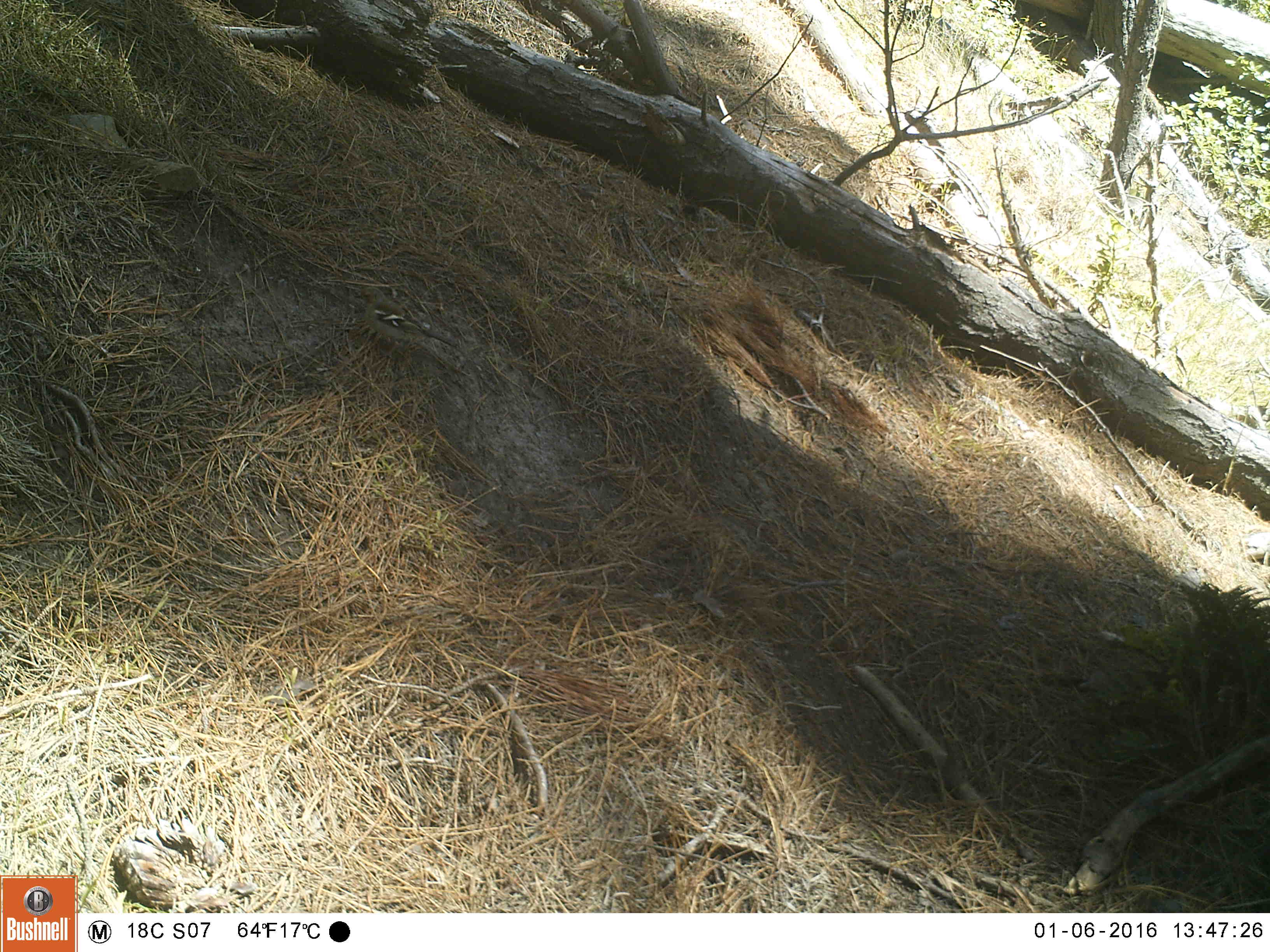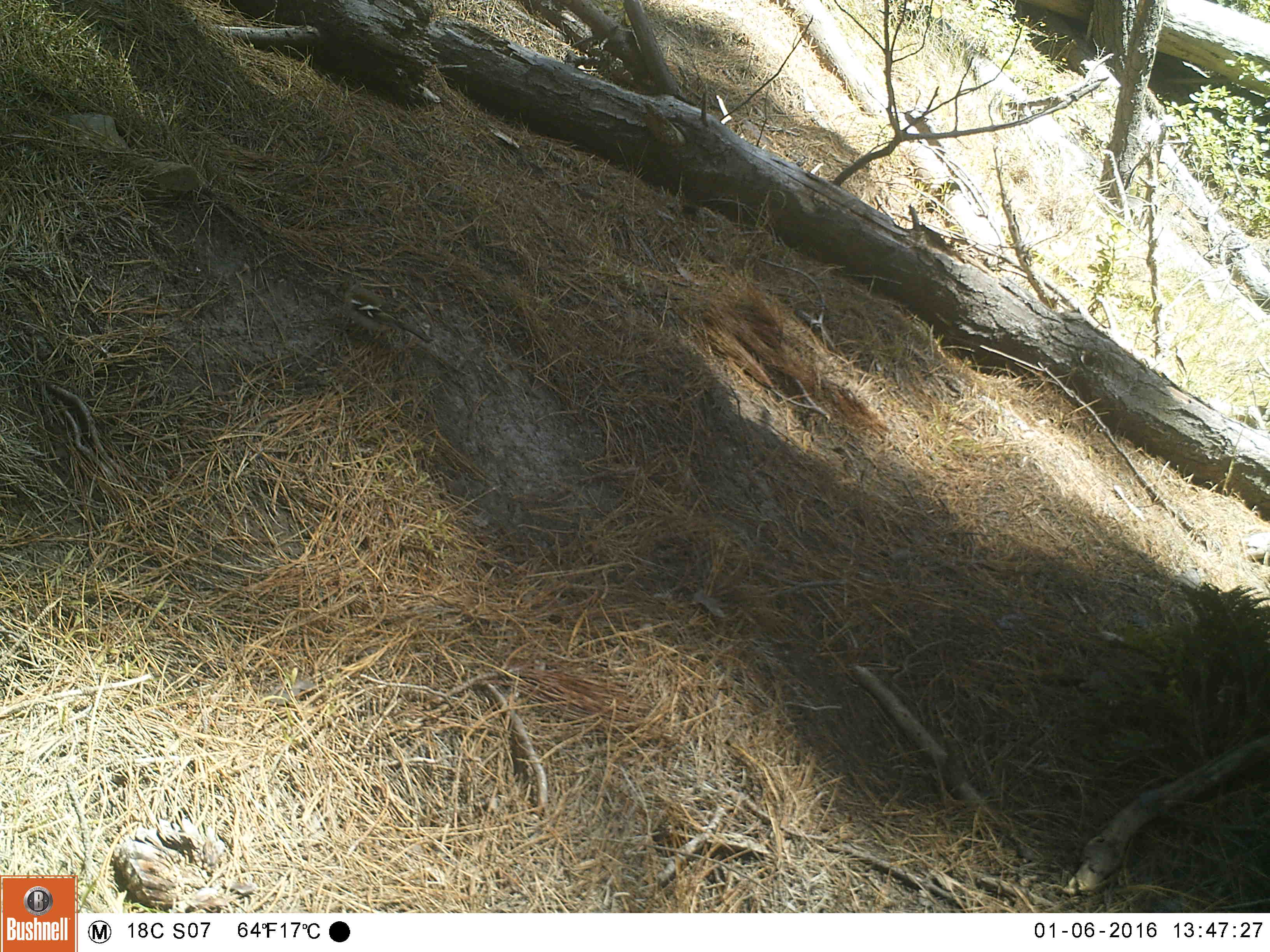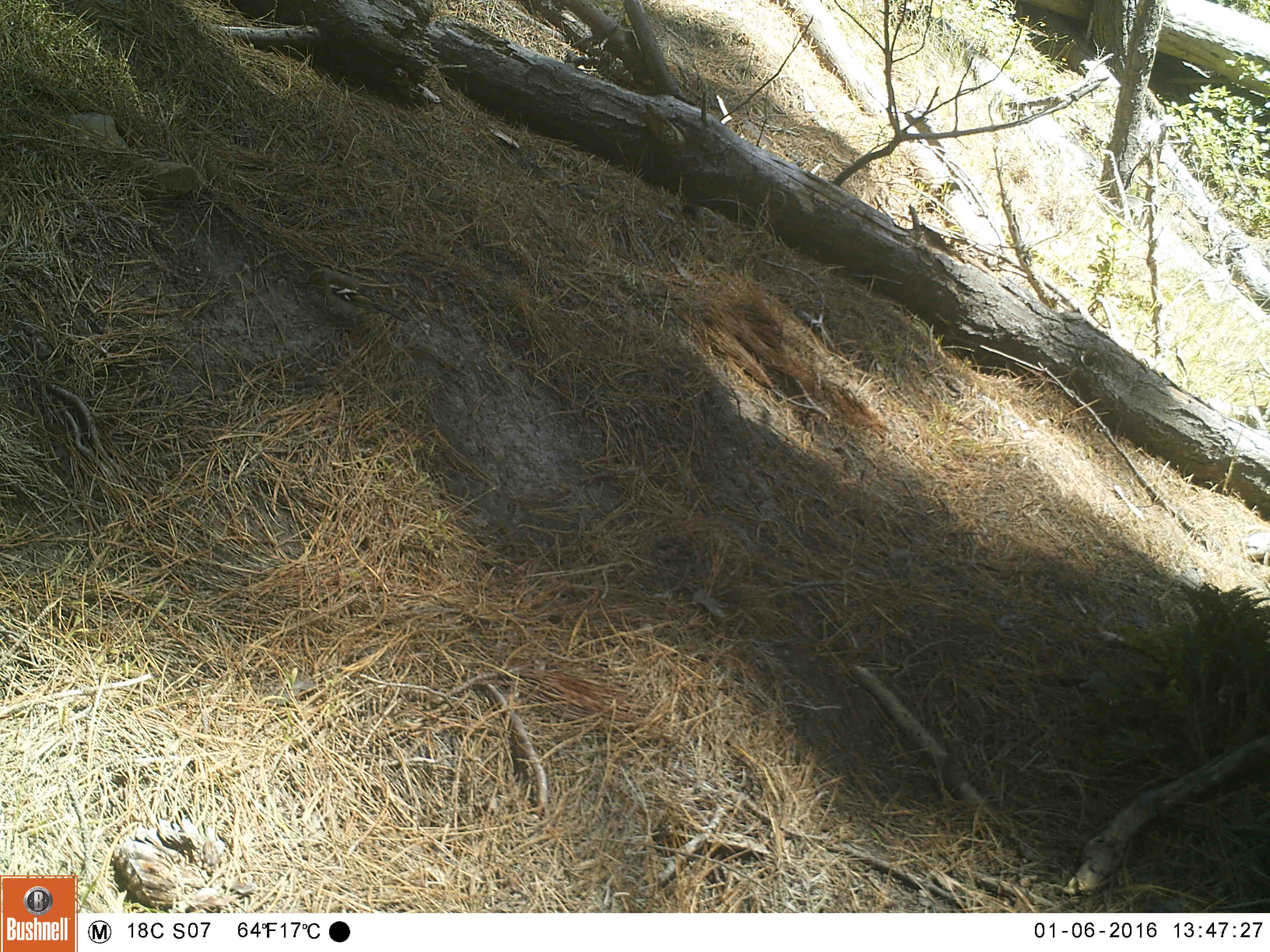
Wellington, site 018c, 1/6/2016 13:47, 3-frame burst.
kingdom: Animalia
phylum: Chordata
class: Aves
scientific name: Aves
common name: bird